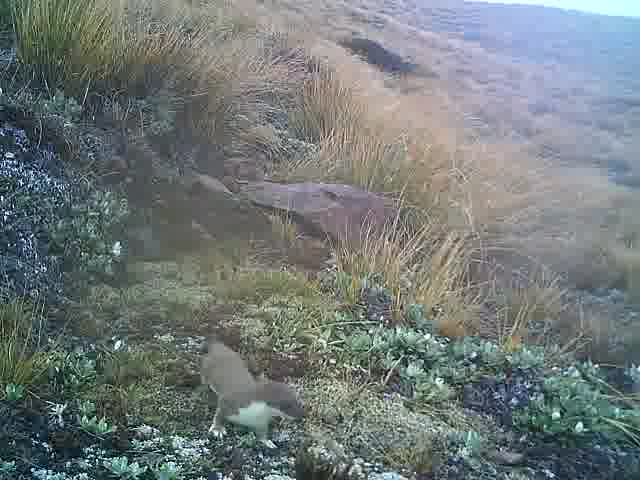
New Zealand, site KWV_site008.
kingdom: Animalia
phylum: Chordata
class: Mammalia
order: Carnivora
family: Mustelidae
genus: Mustela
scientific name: Mustela erminea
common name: stoat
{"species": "stoat (Mustela erminea)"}